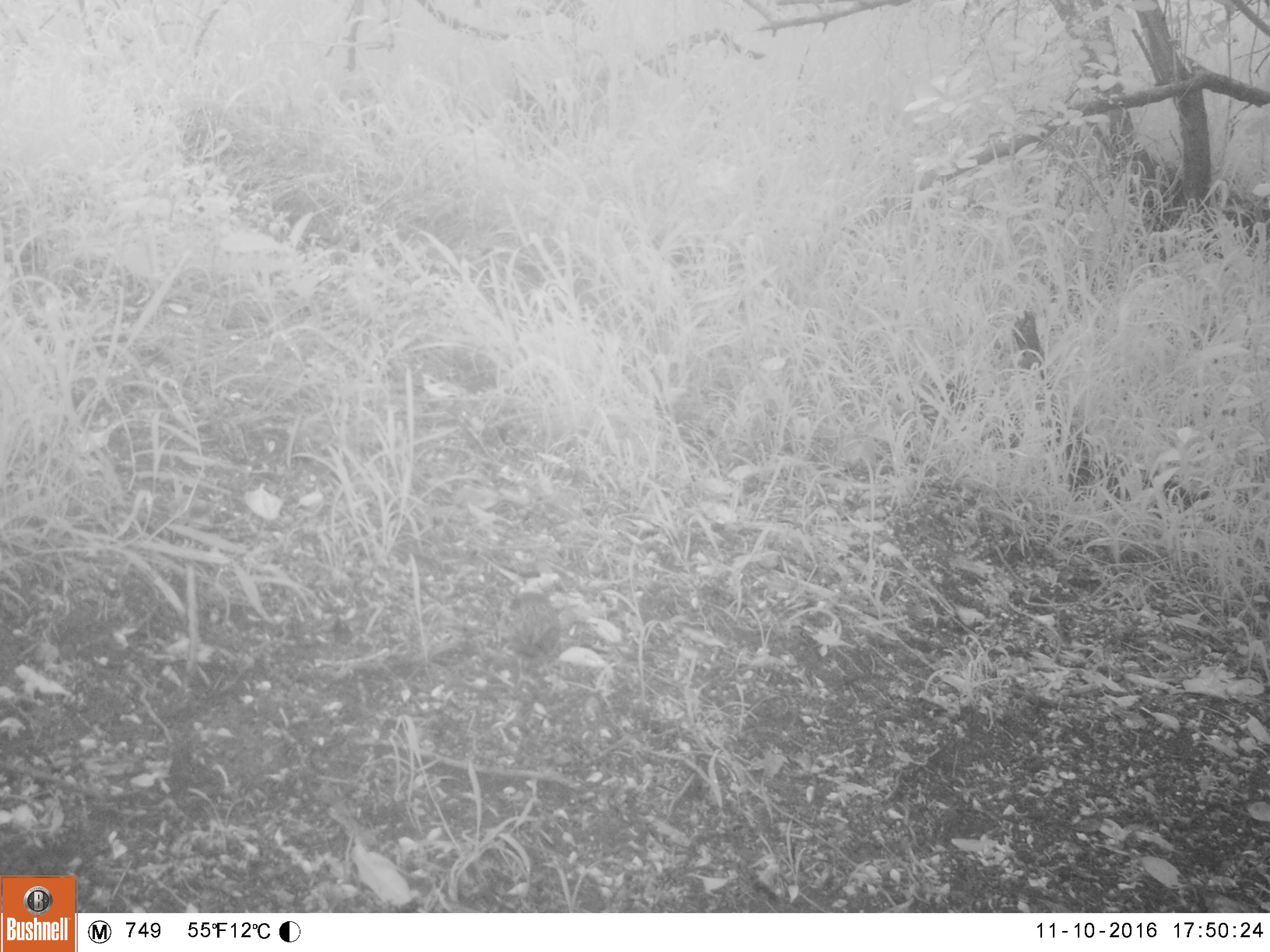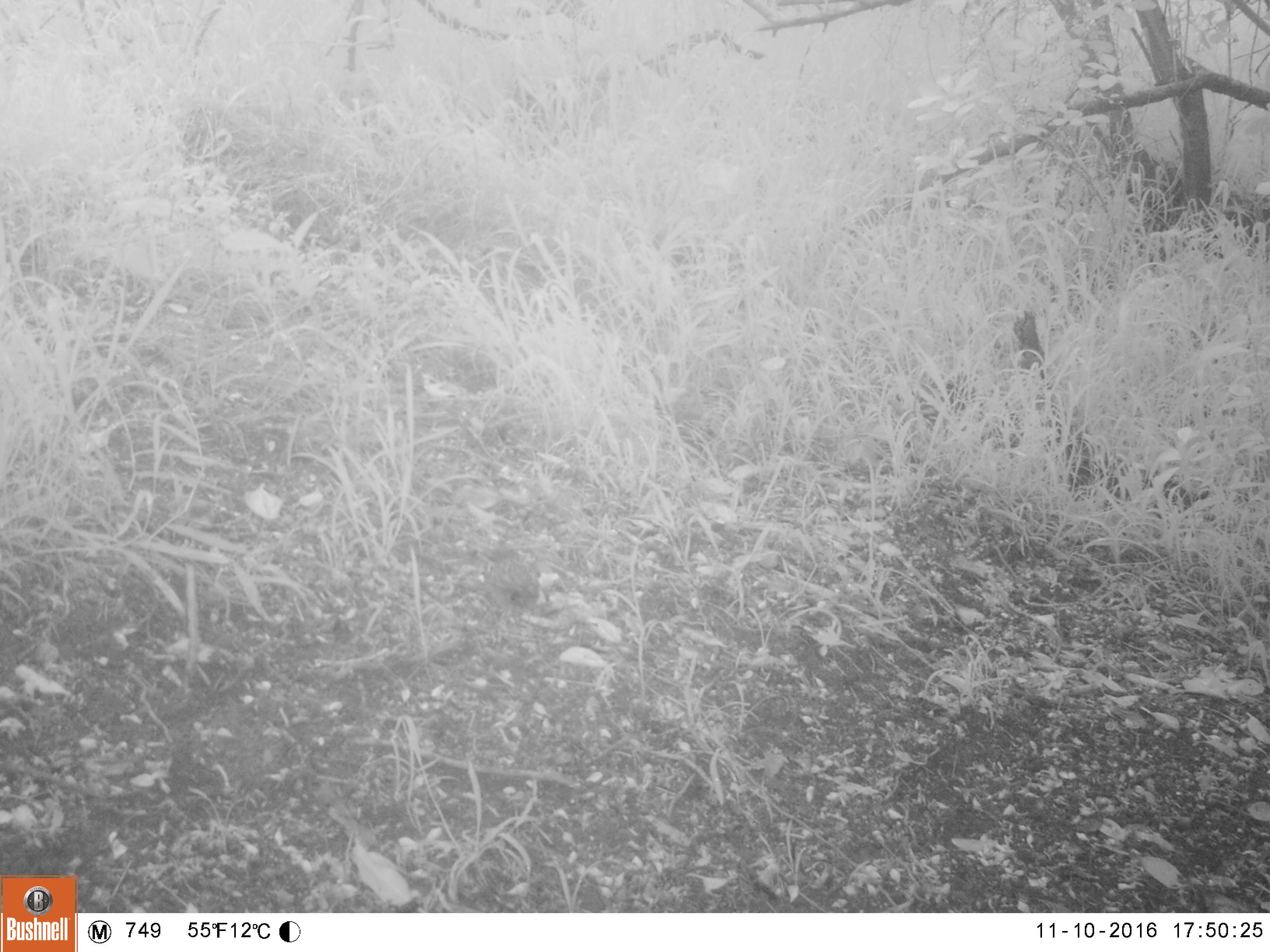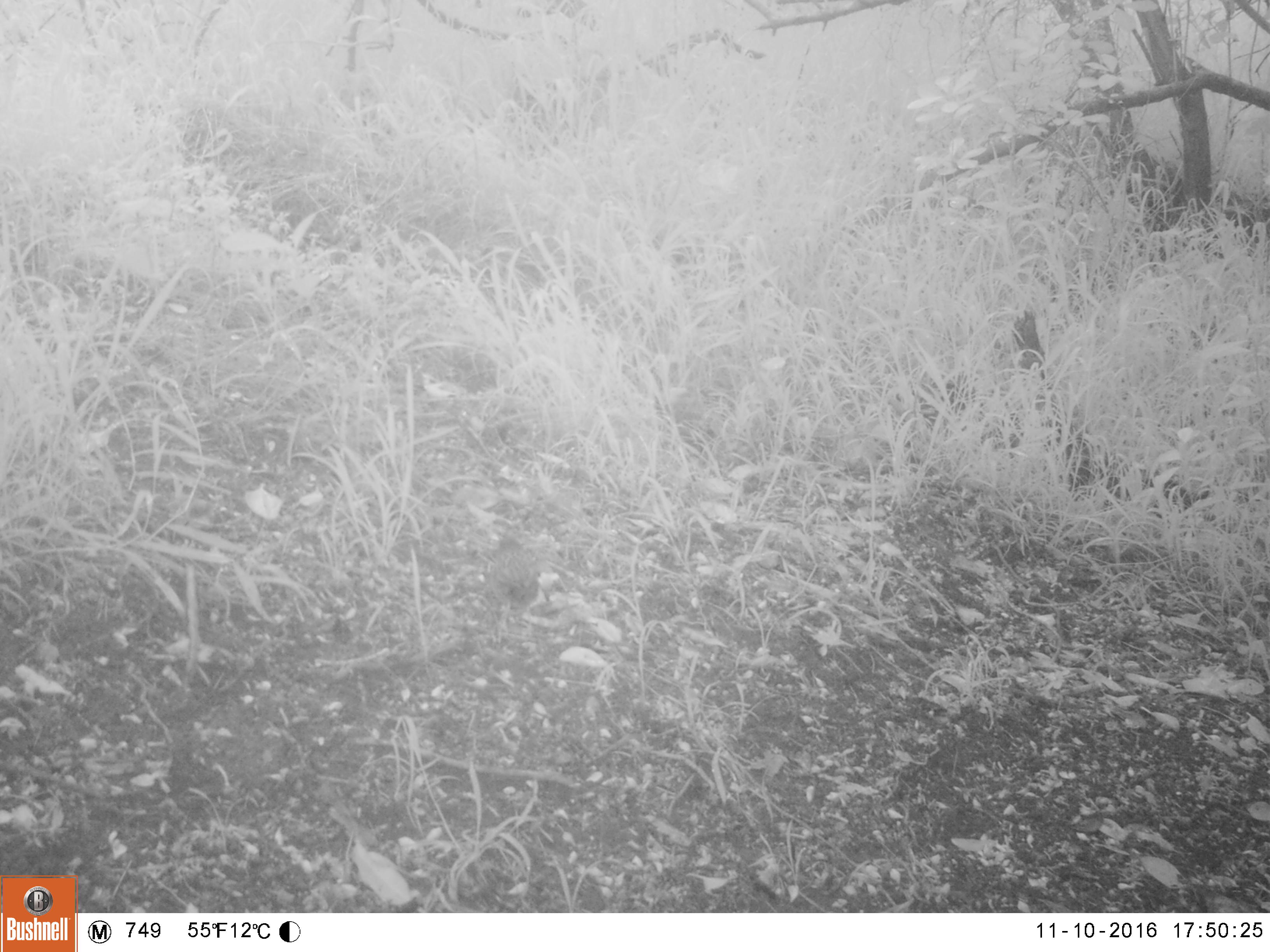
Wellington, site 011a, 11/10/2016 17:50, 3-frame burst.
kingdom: Animalia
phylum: Chordata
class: Aves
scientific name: Aves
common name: bird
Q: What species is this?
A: Bird (Aves).